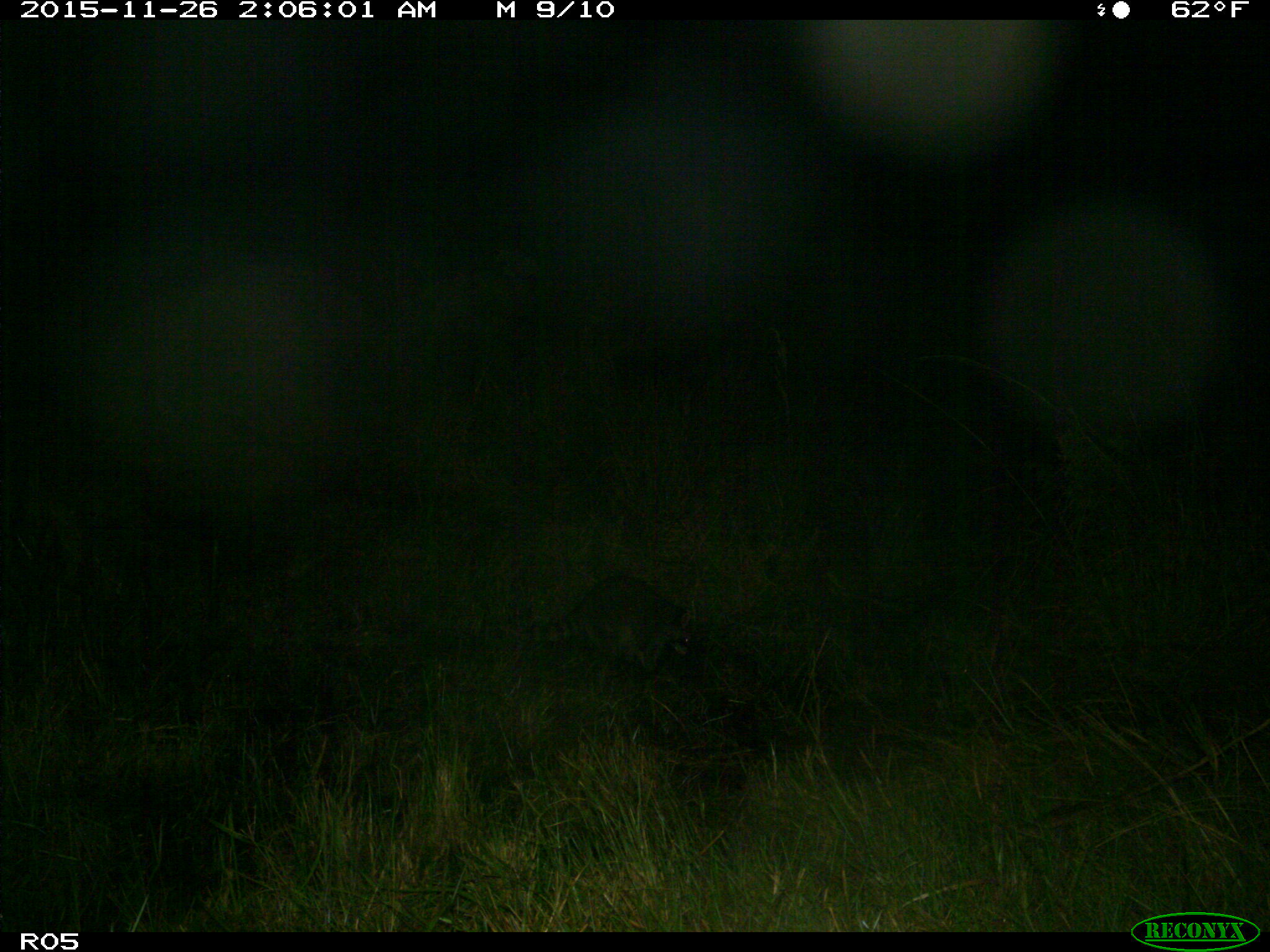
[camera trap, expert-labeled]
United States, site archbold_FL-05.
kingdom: Animalia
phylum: Chordata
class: Mammalia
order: Carnivora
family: Procyonidae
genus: Procyon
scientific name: Procyon lotor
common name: common raccoon